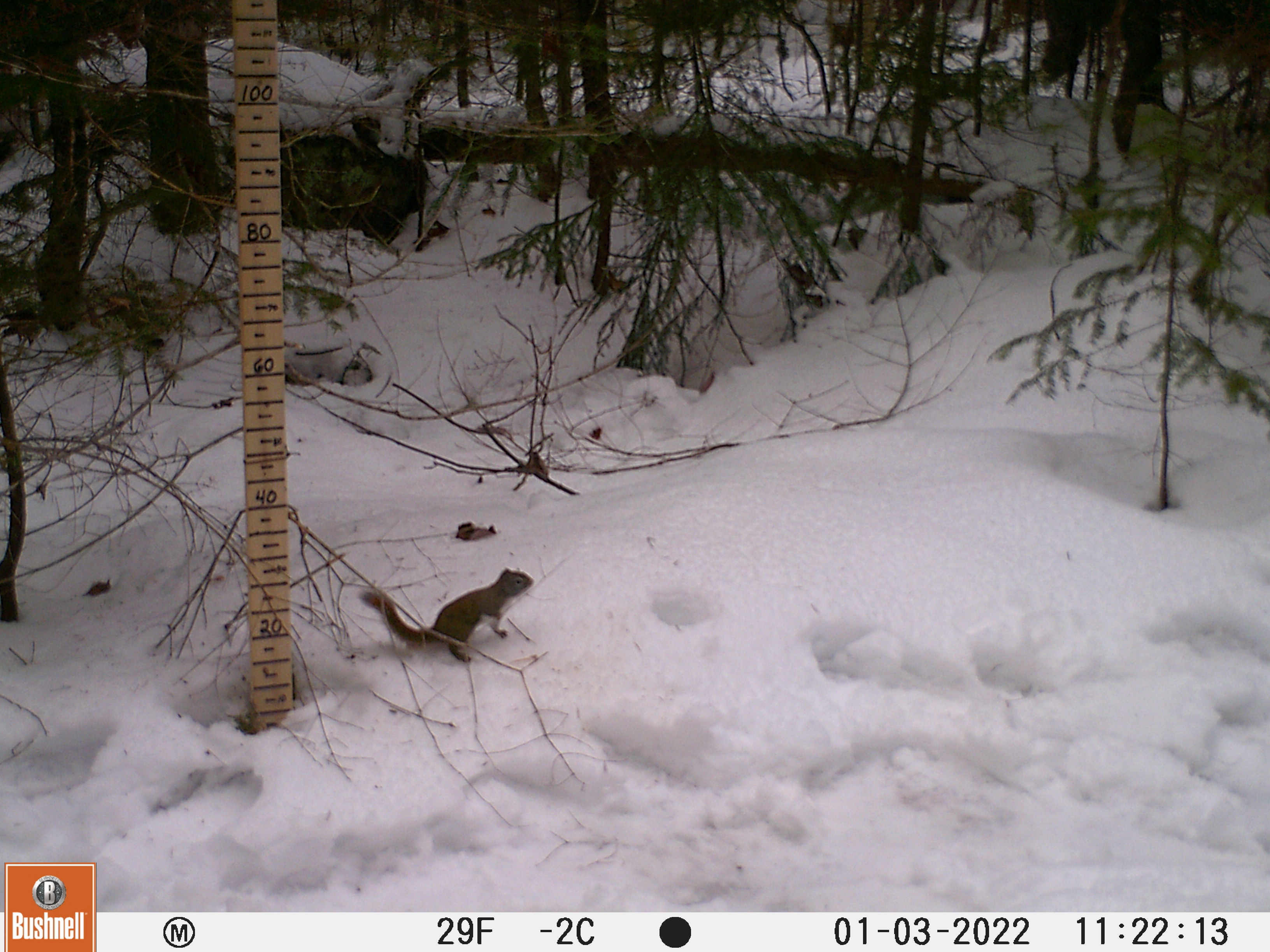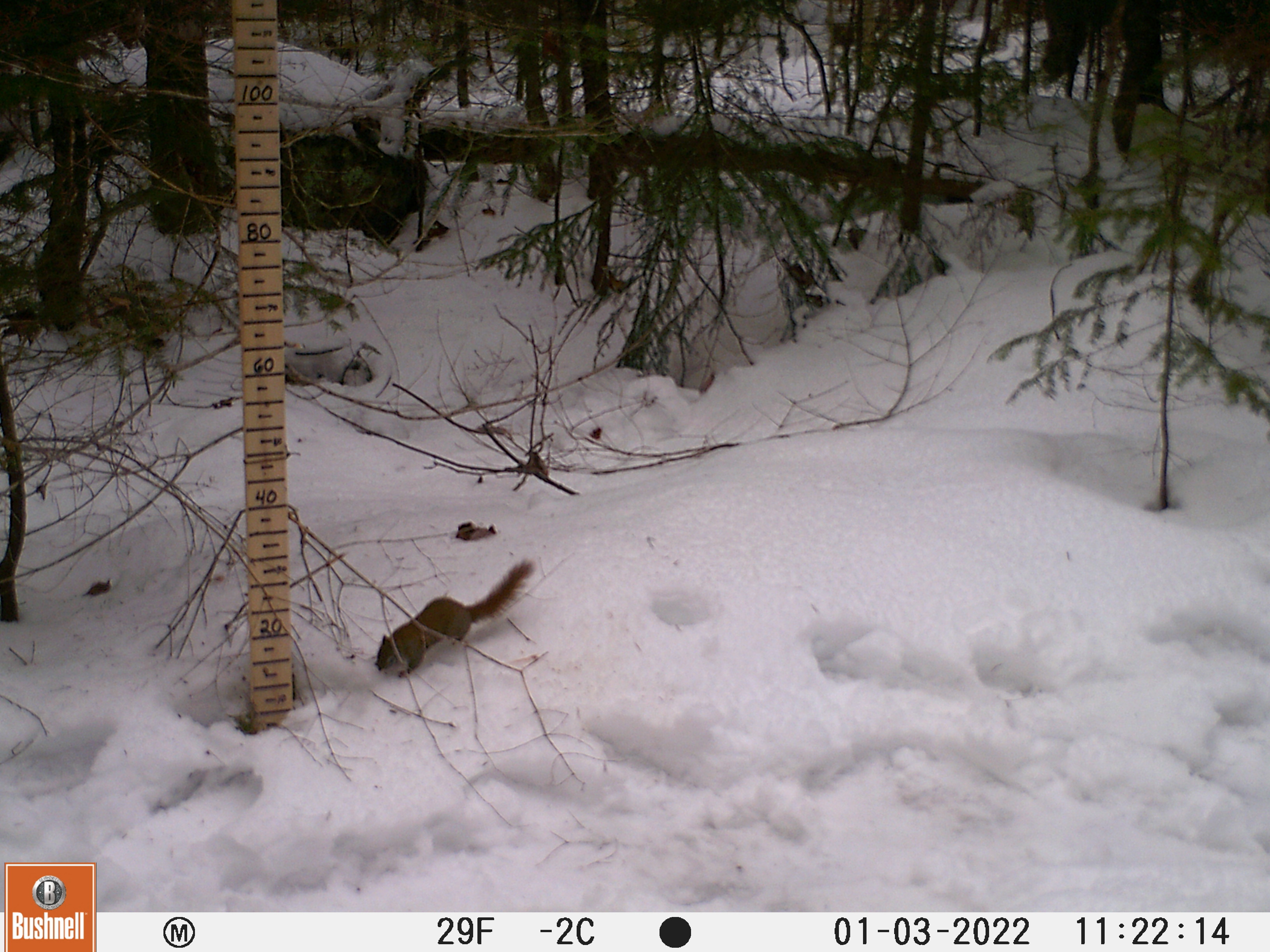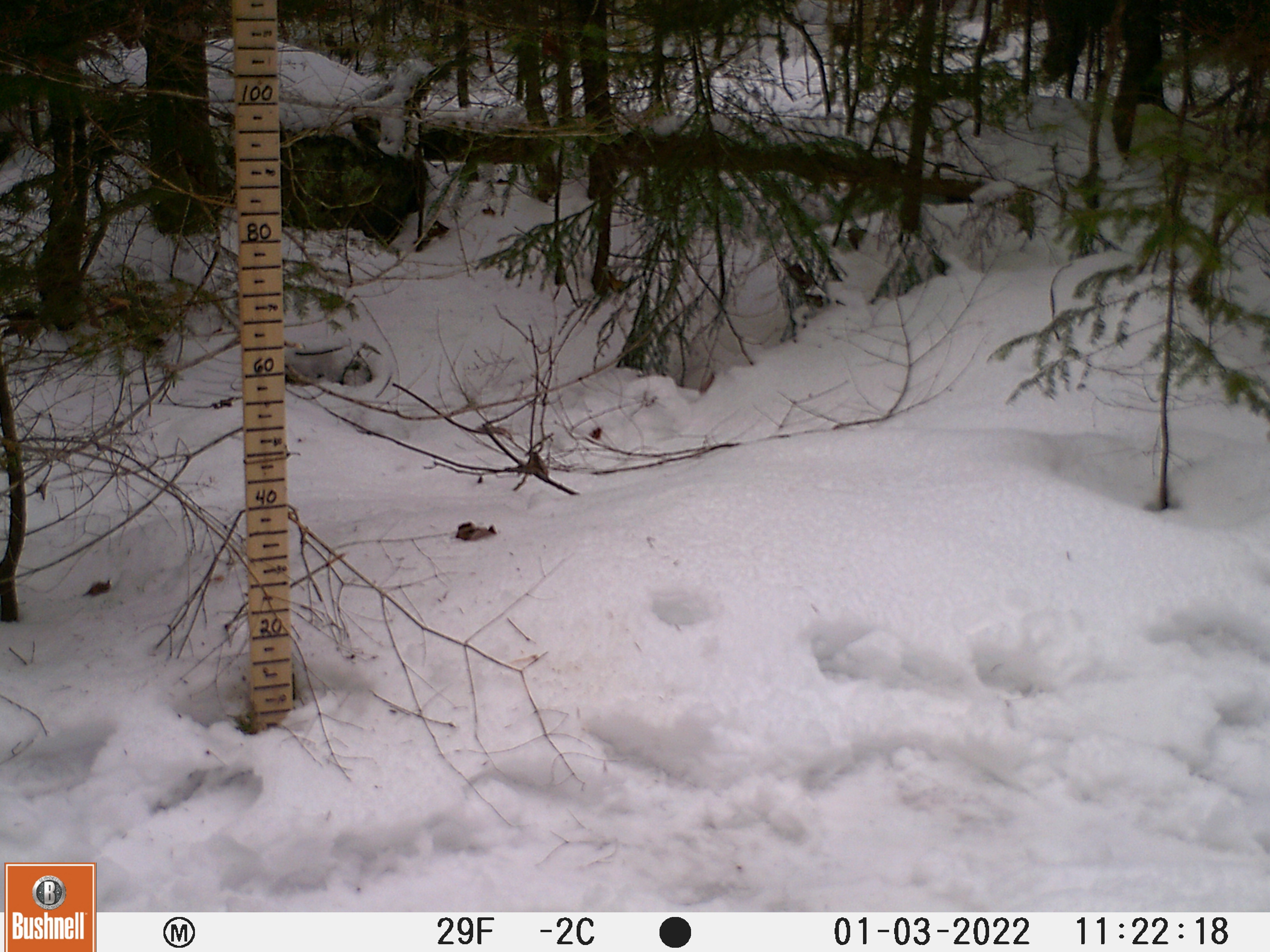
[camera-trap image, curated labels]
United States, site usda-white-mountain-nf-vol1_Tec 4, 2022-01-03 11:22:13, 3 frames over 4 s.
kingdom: Animalia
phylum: Chordata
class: Mammalia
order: Rodentia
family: Sciuridae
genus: Sciurus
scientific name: Sciurus carolinensis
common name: gray squirrel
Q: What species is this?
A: Gray squirrel (Sciurus carolinensis).